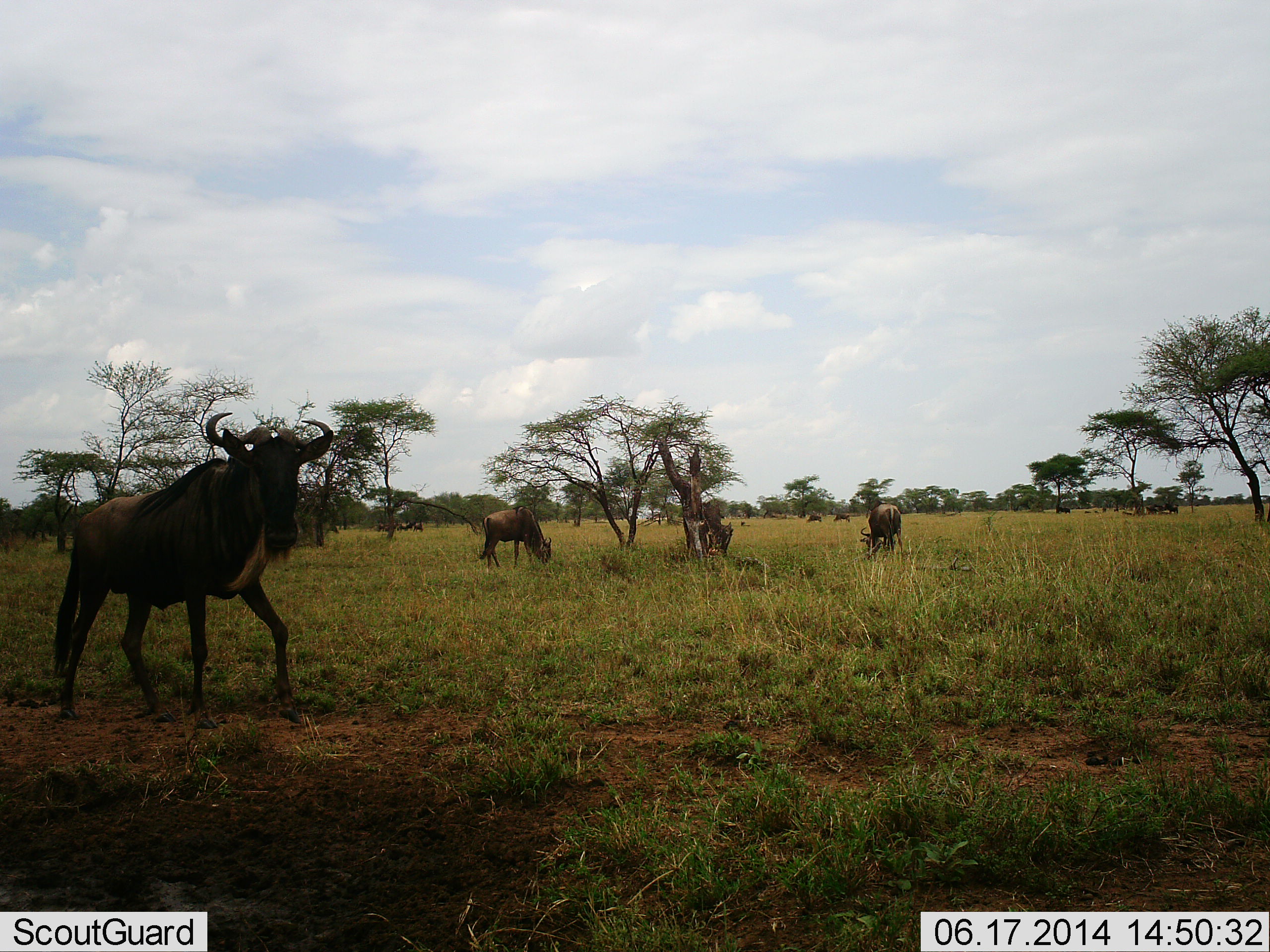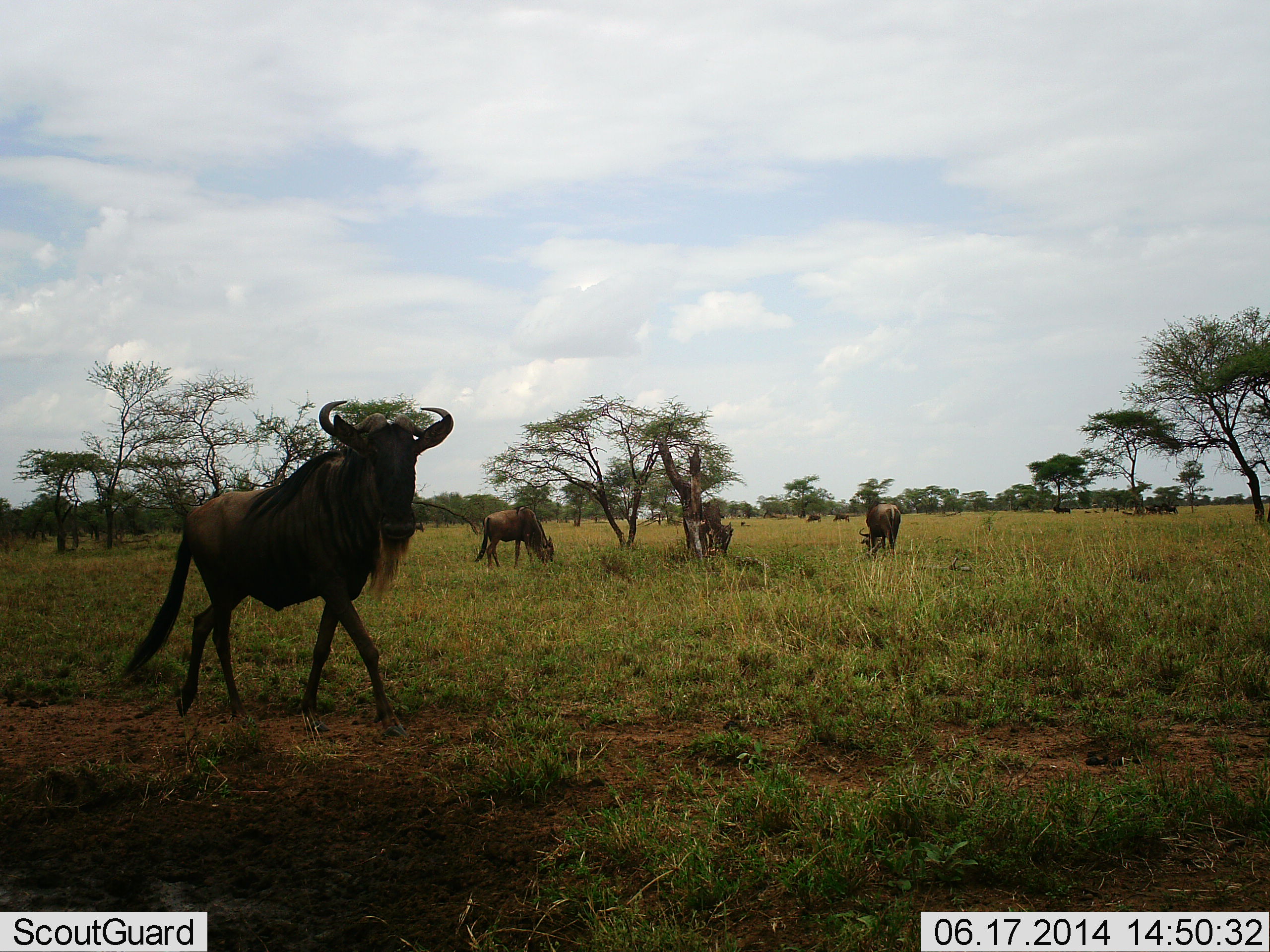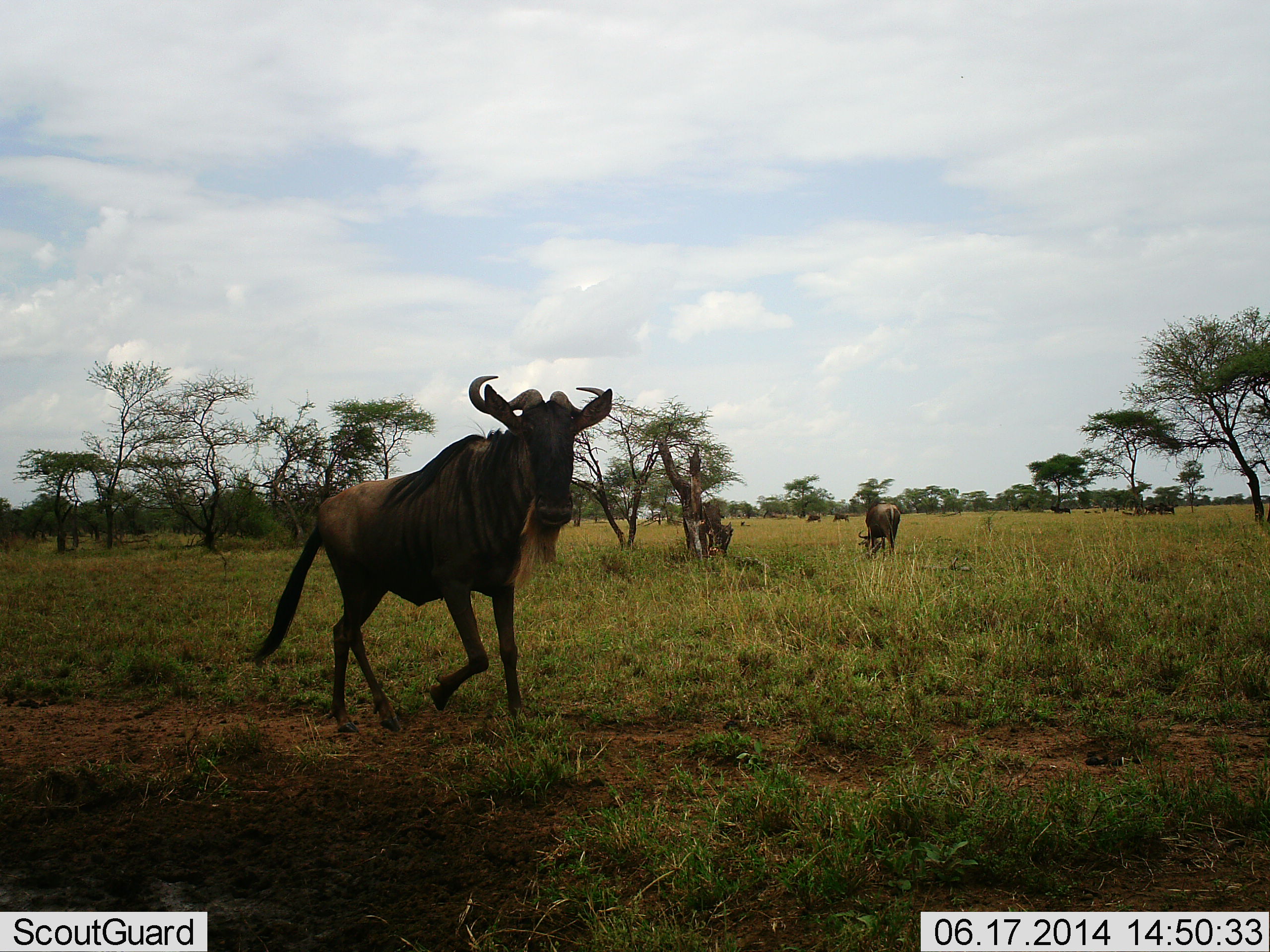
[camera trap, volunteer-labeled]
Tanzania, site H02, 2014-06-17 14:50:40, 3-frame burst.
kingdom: Animalia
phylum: Chordata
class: Mammalia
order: Artiodactyla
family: Bovidae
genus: Connochaetes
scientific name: Connochaetes taurinus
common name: blue wildebeest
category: wildebeest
Wildebeest (blue wildebeest) (Connochaetes taurinus), count 10. Behavior (volunteer vote fractions): standing 30%, resting 20%, moving 100%, interacting 10%. Young present (vote fraction): 0%. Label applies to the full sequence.